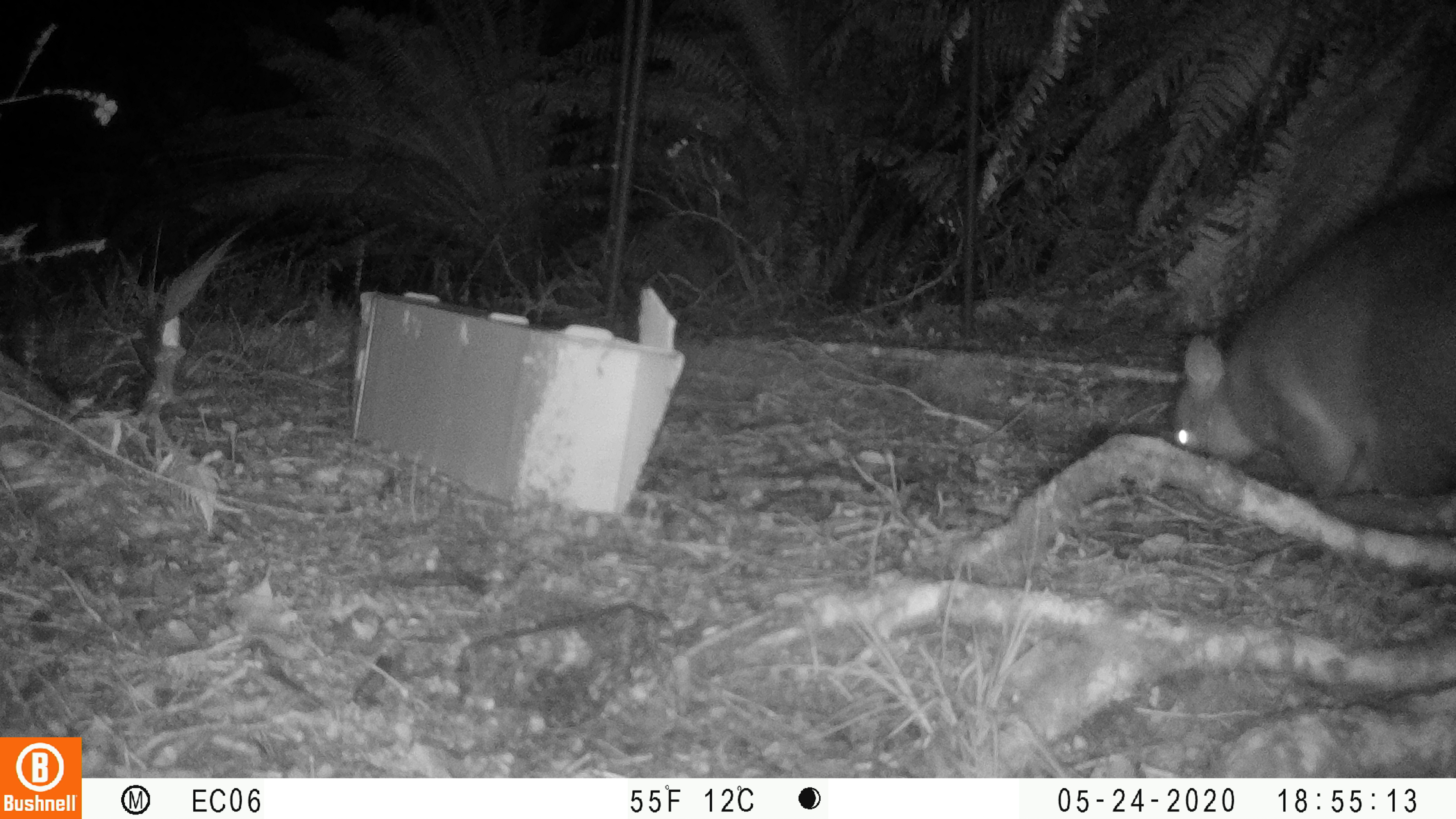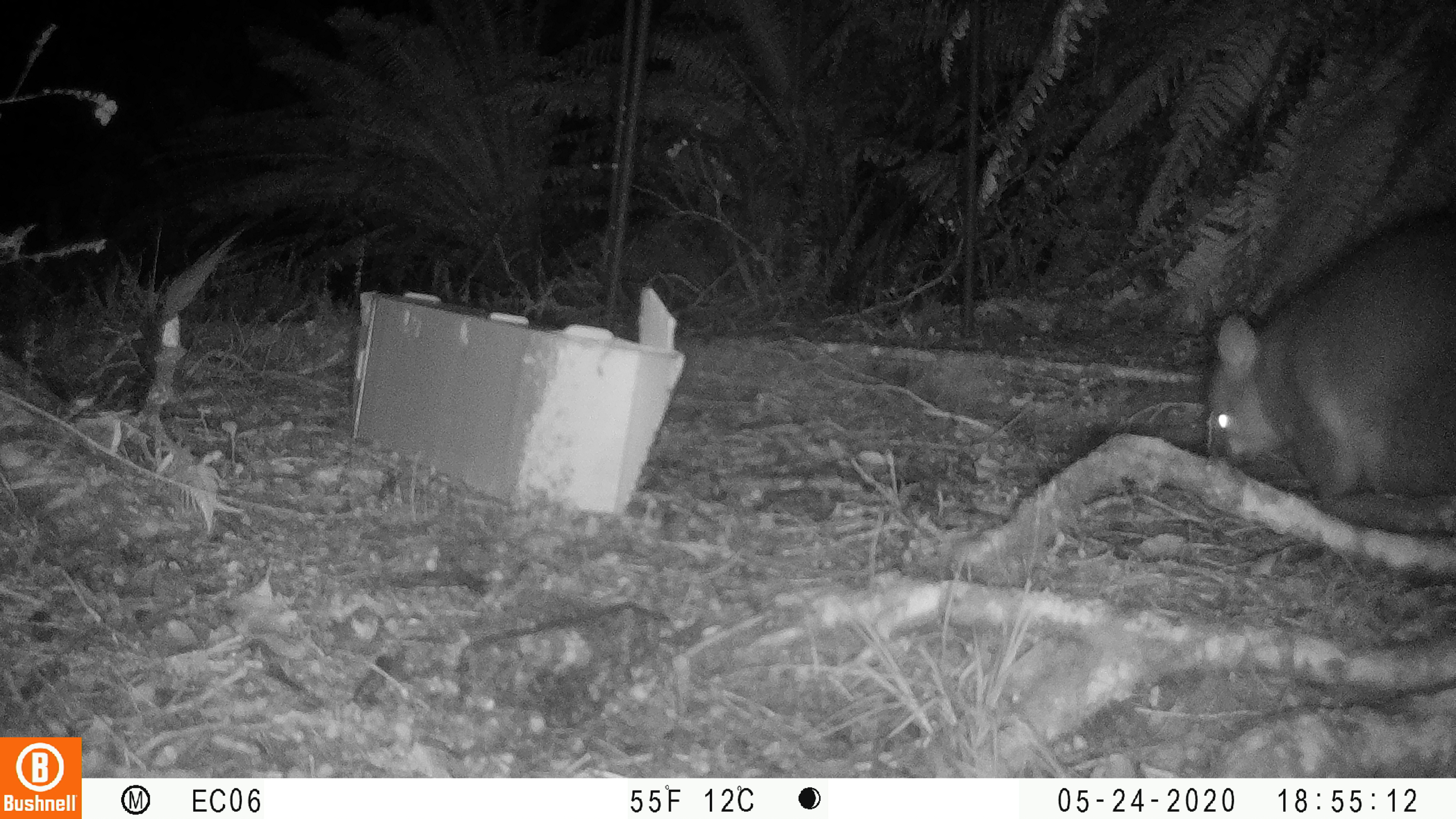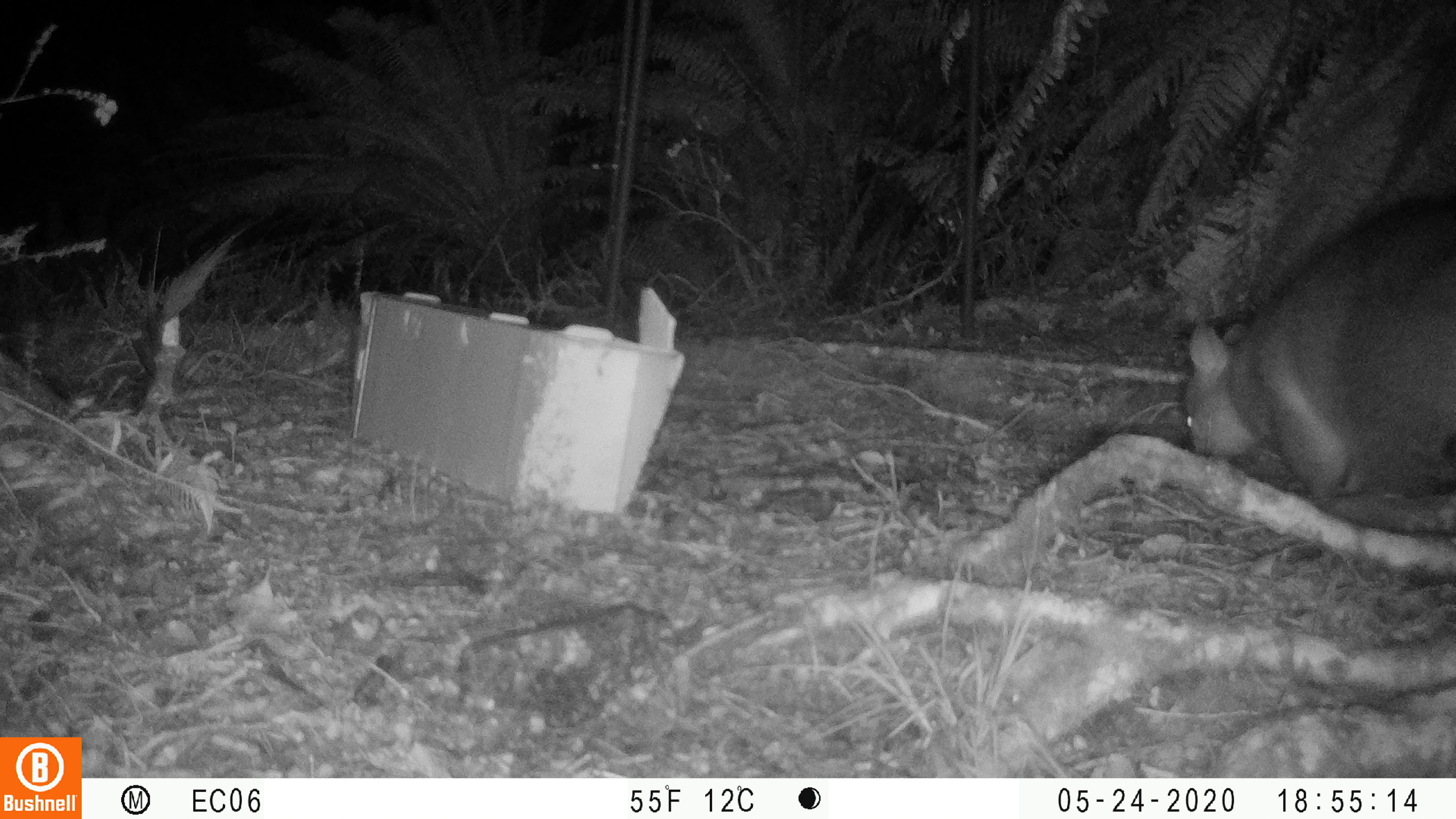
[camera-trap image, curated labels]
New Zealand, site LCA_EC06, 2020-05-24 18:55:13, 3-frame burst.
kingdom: Animalia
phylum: Chordata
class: Mammalia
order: Diprotodontia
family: Phalangeridae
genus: Trichosurus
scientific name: Trichosurus vulpecula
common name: common brushtail possum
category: possum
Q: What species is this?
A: Possum (common brushtail possum) (Trichosurus vulpecula).